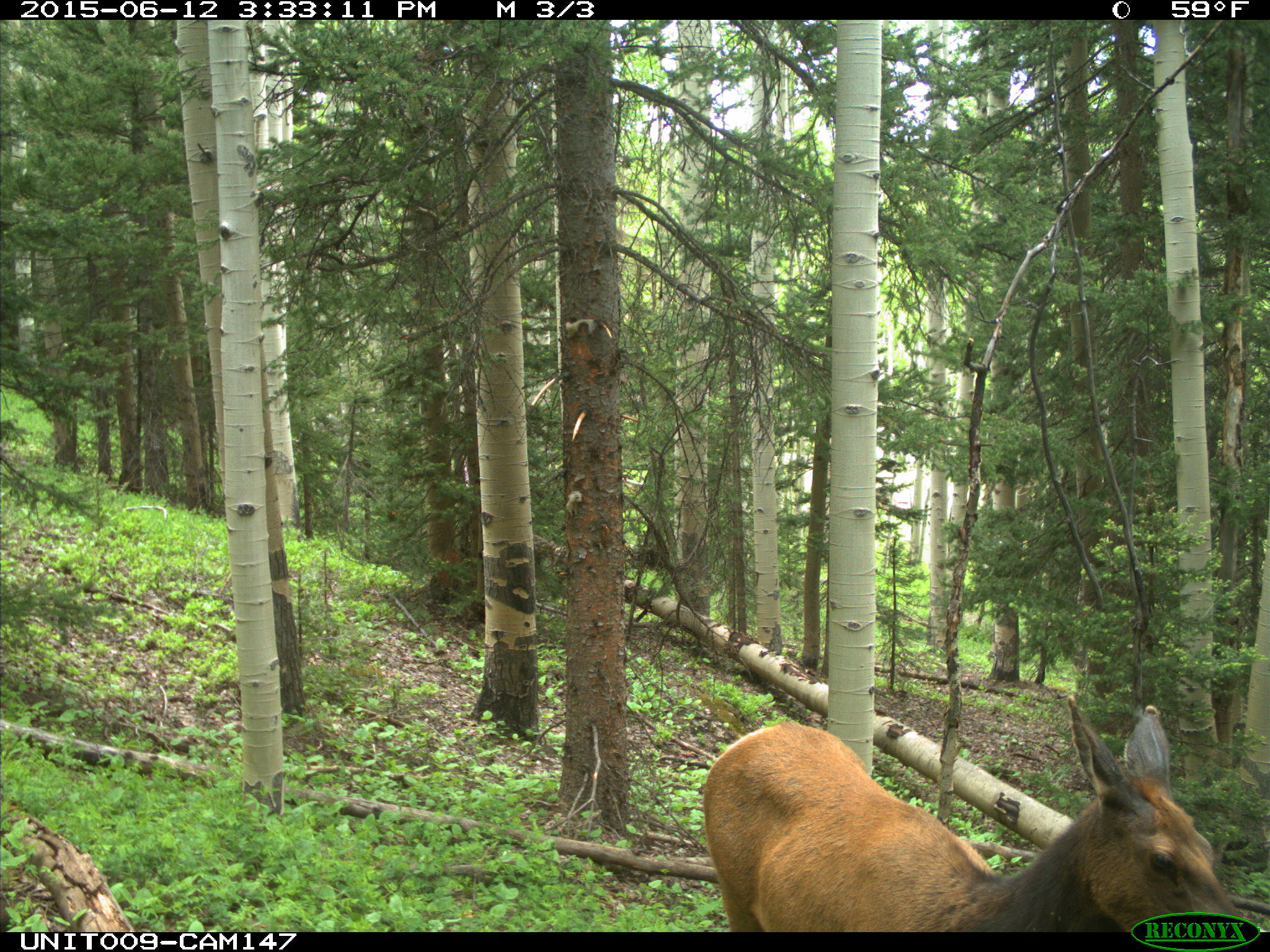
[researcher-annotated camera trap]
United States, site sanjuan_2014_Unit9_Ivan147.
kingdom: Animalia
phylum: Chordata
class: Mammalia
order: Artiodactyla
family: Cervidae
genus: Cervus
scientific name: Cervus elaphus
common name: red deer